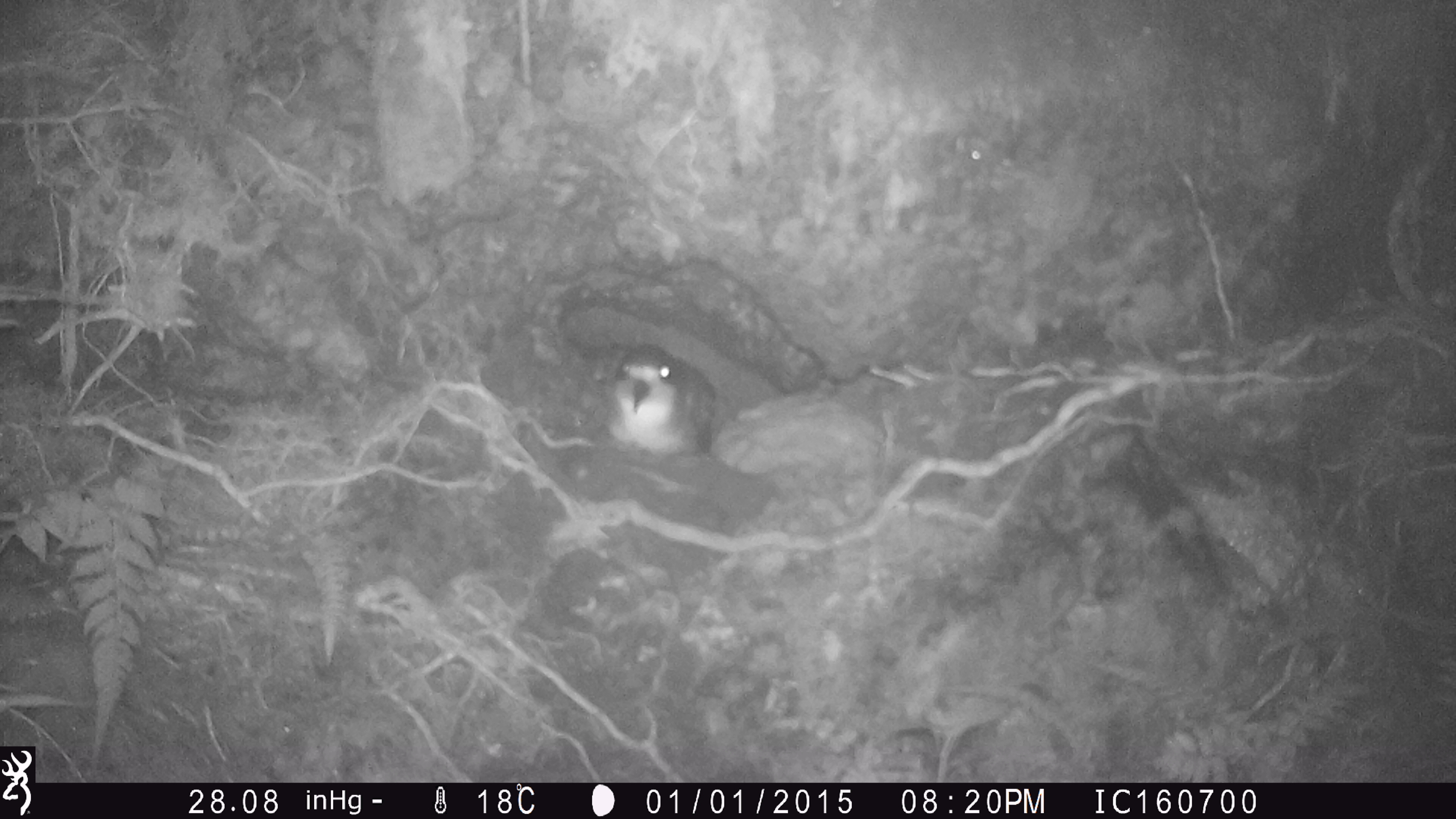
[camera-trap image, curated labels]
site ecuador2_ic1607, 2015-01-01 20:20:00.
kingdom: Animalia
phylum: Chordata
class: Aves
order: Procellariiformes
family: Procellariidae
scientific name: Procellariidae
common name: petrel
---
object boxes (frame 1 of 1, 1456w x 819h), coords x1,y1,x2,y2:
petrel: 597,340,724,461